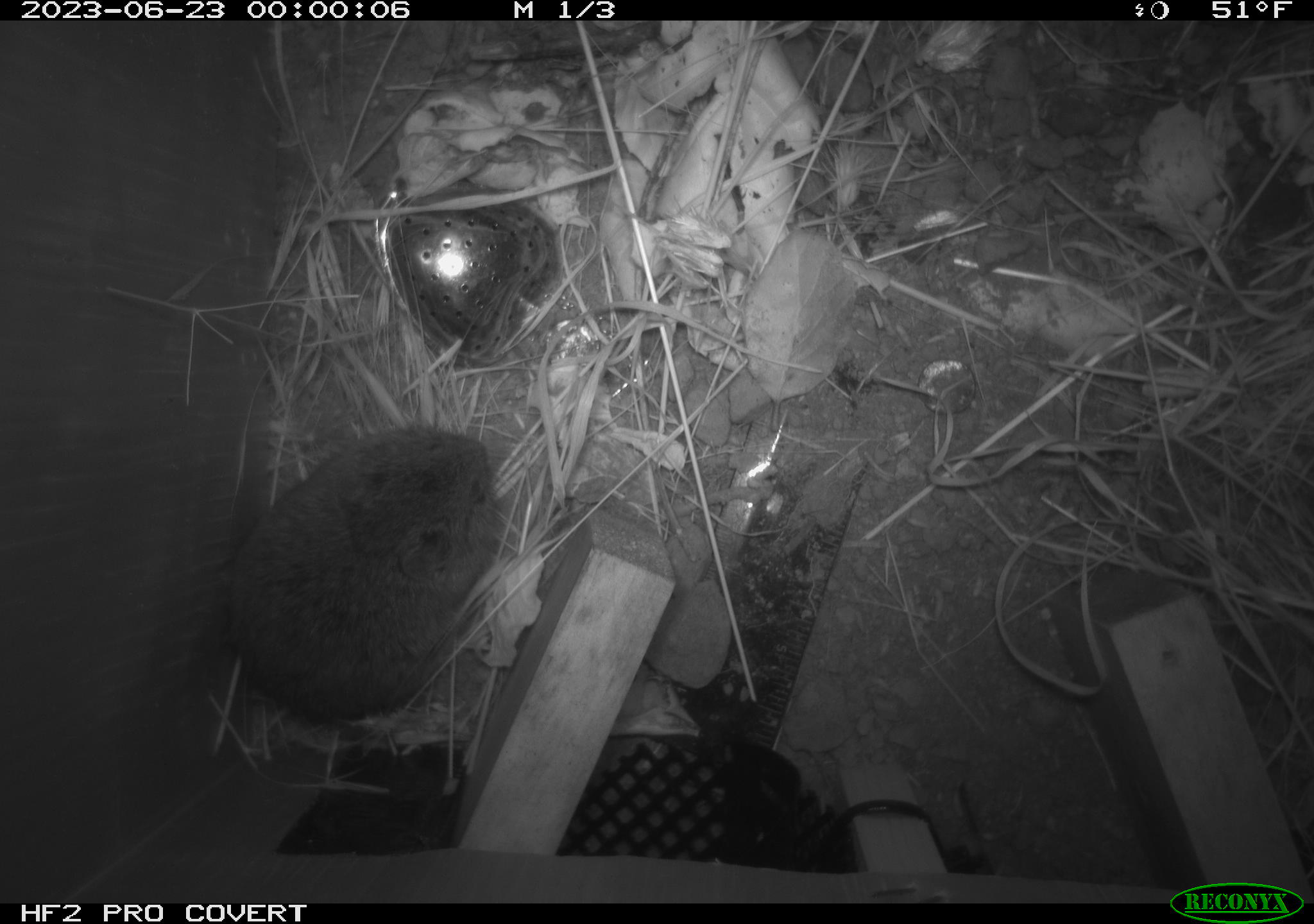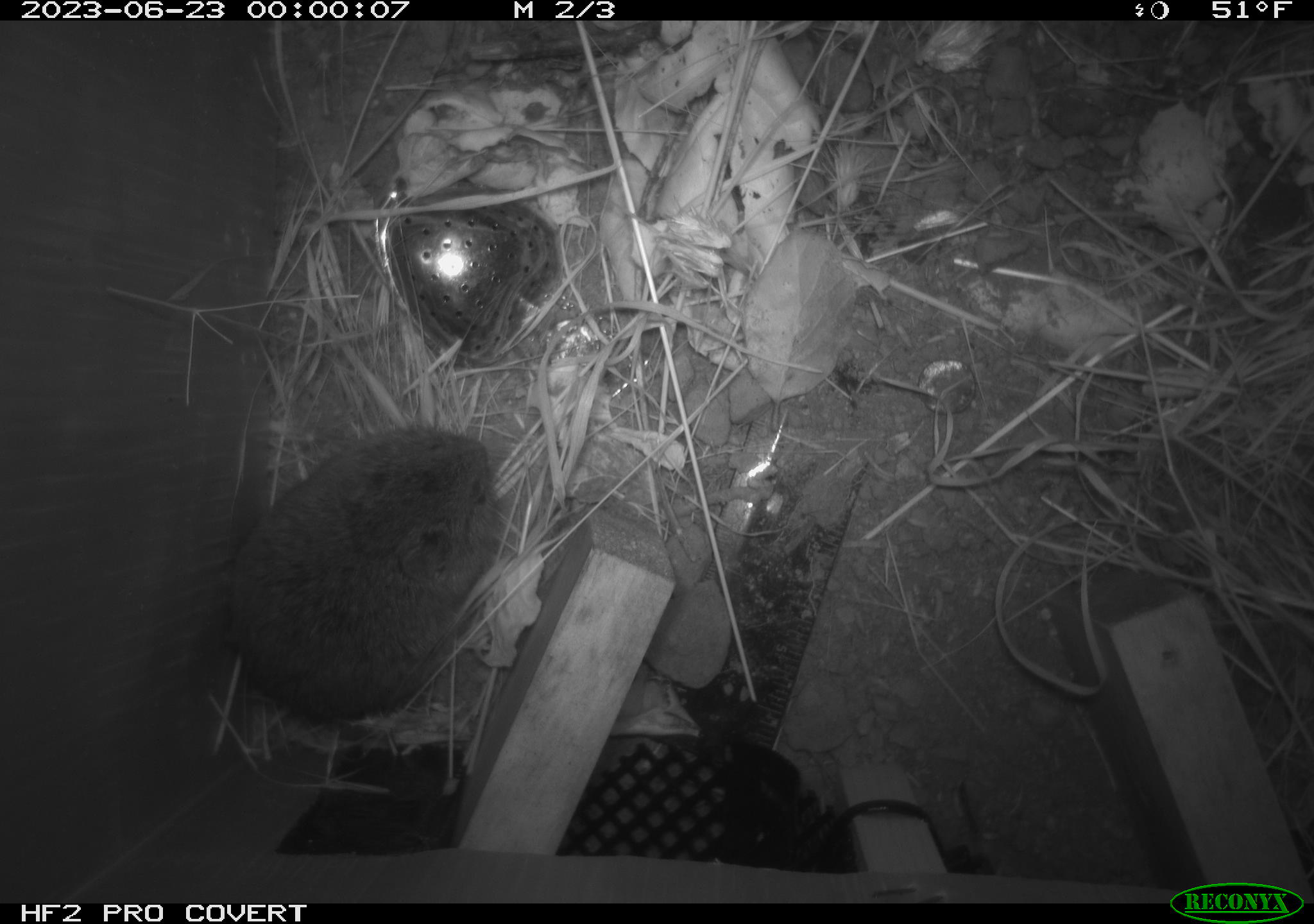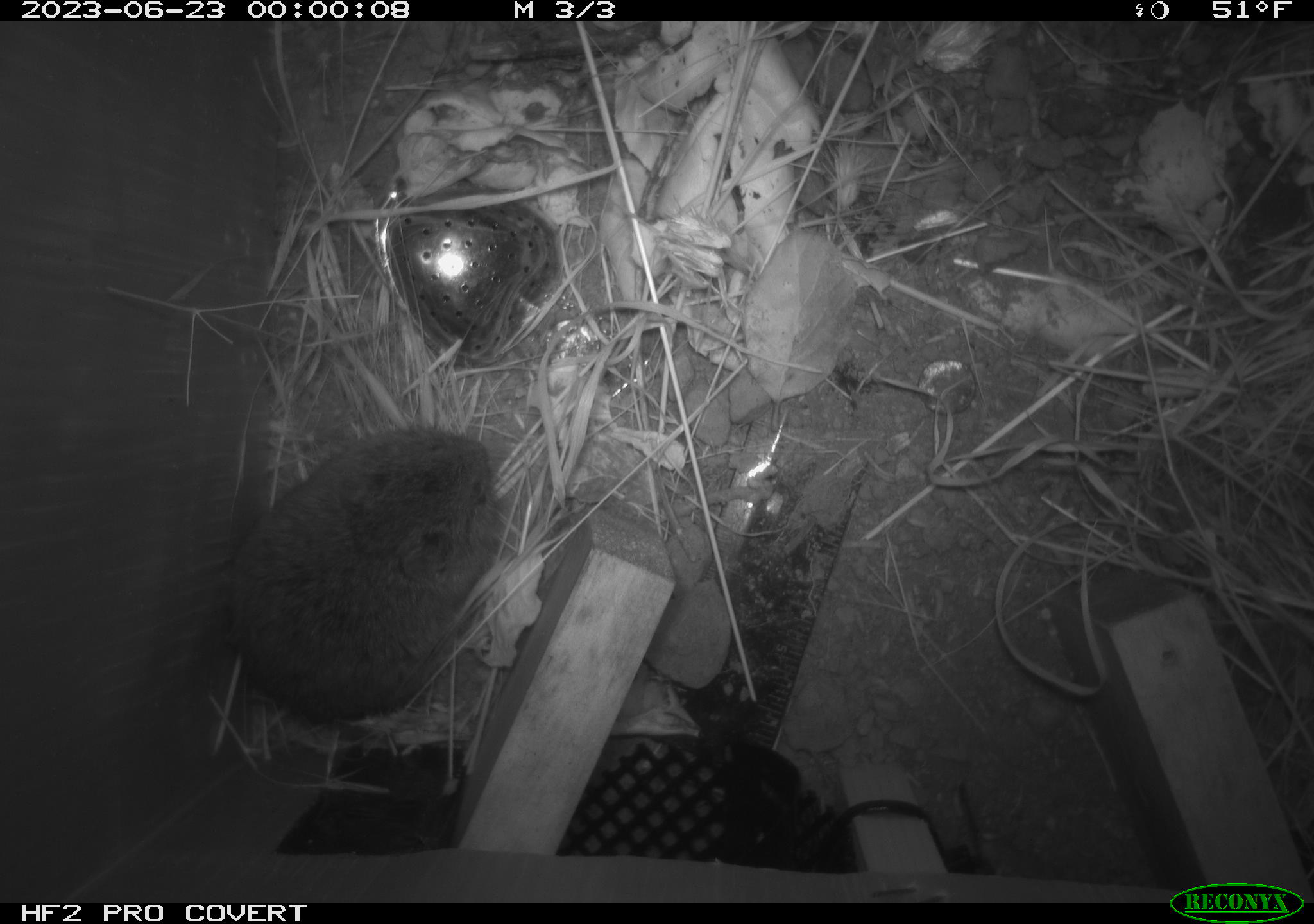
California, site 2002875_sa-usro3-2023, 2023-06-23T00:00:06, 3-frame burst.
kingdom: Animalia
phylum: Chordata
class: Mammalia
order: Rodentia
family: Cricetidae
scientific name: Arvicolinae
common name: voles, lemmings, and muskrats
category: arvicolinae subfamily